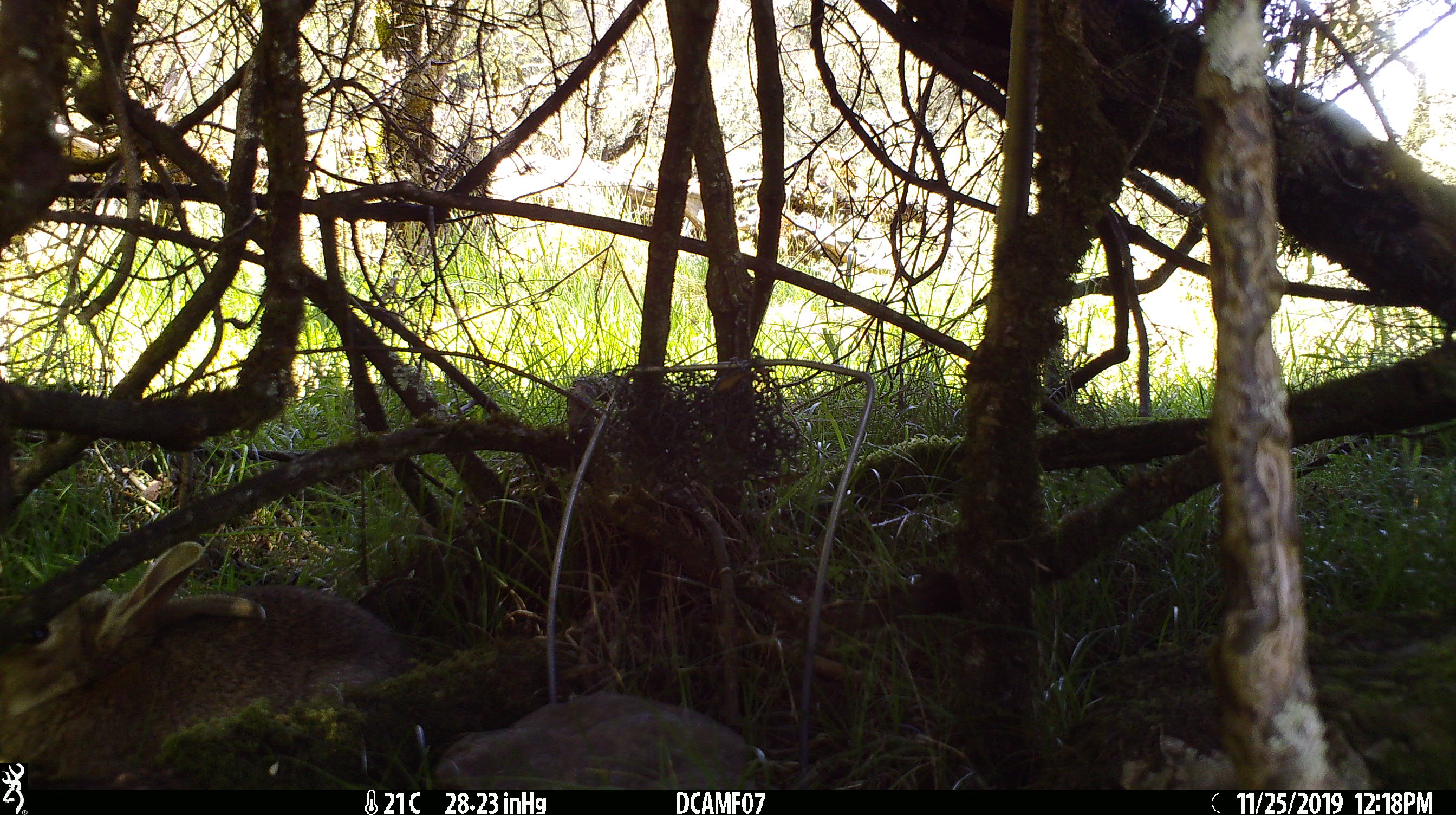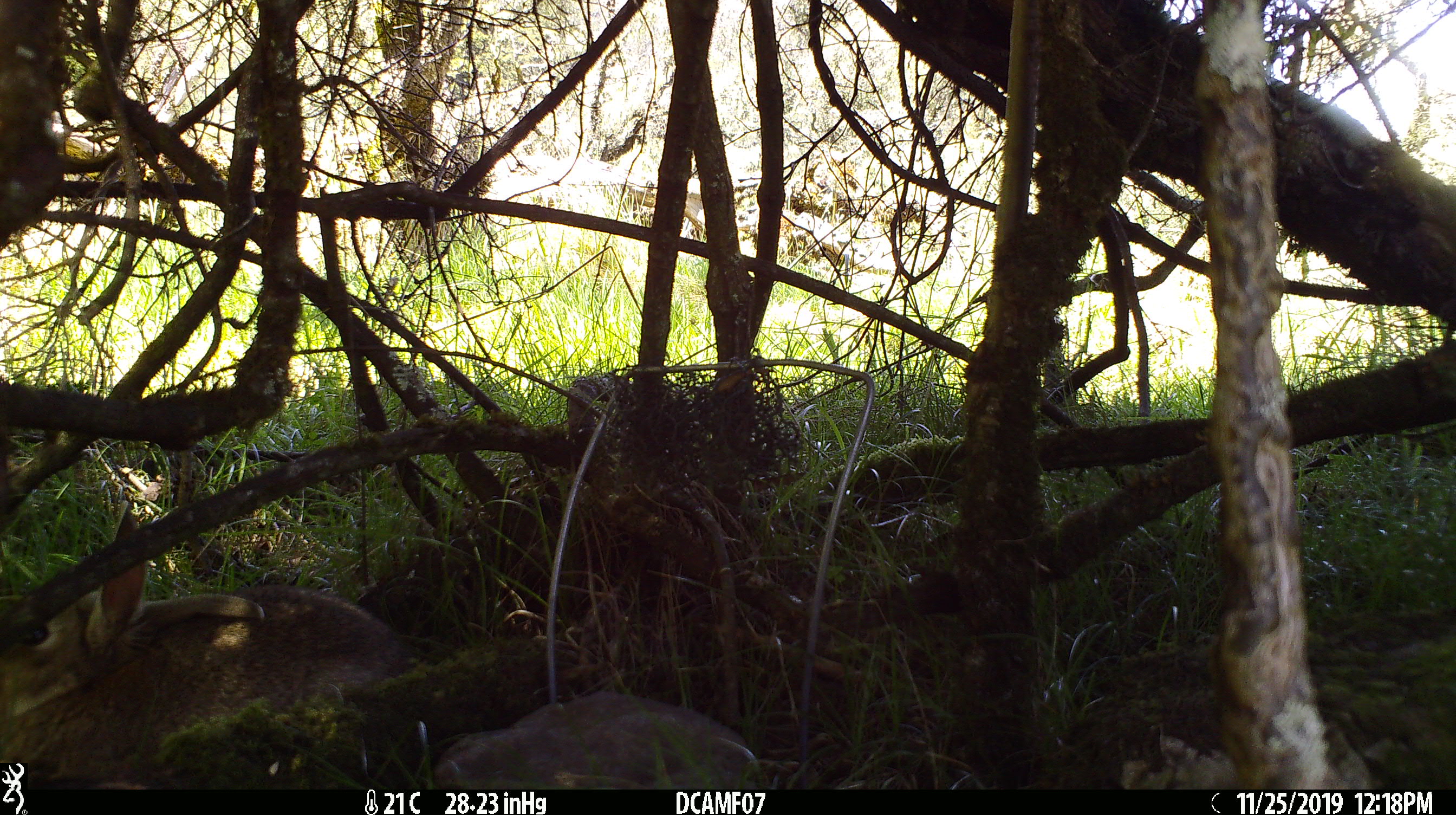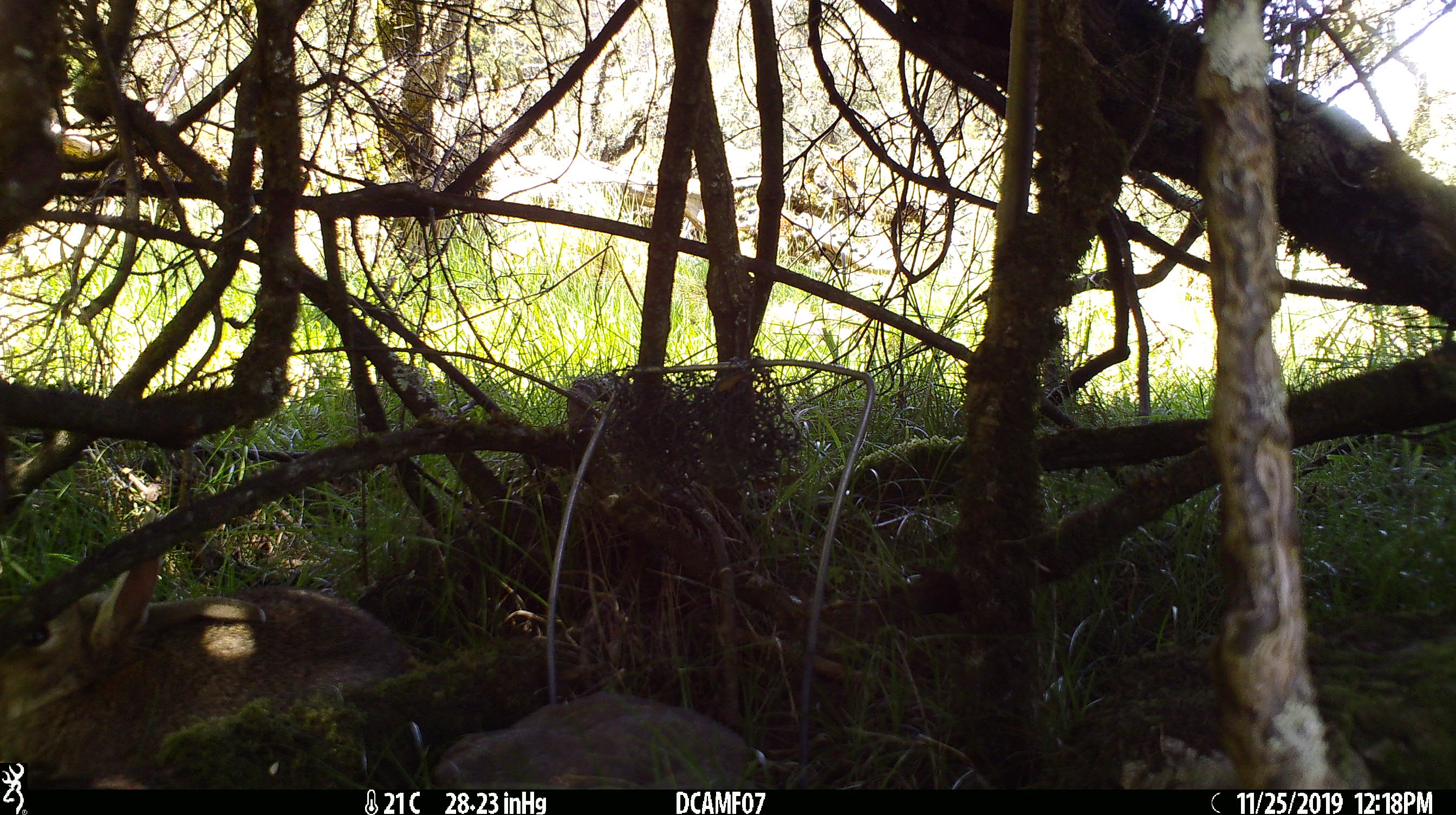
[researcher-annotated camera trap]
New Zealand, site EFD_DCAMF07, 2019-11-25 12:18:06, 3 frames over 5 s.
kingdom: Animalia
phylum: Chordata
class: Mammalia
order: Lagomorpha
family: Leporidae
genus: Oryctolagus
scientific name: Oryctolagus cuniculus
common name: european rabbit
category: rabbit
Rabbit (european rabbit) (Oryctolagus cuniculus).